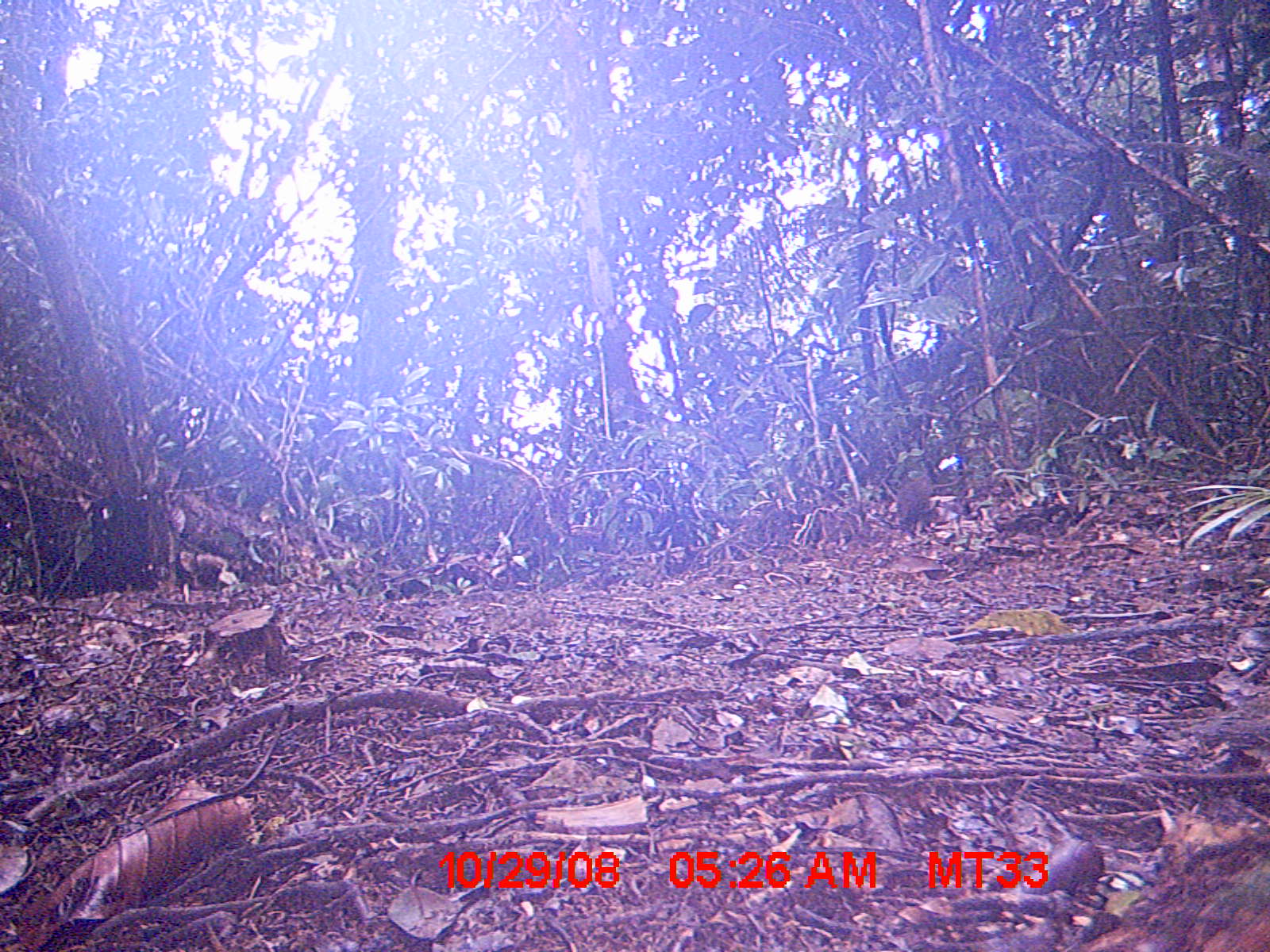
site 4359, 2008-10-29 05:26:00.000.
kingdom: Animalia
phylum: Chordata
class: Aves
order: Gruiformes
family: Sarothruridae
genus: Mentocrex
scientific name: Mentocrex kioloides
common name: madagascar wood rail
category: canirallus kioloides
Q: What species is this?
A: Canirallus kioloides (madagascar wood rail) (Mentocrex kioloides).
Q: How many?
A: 2.